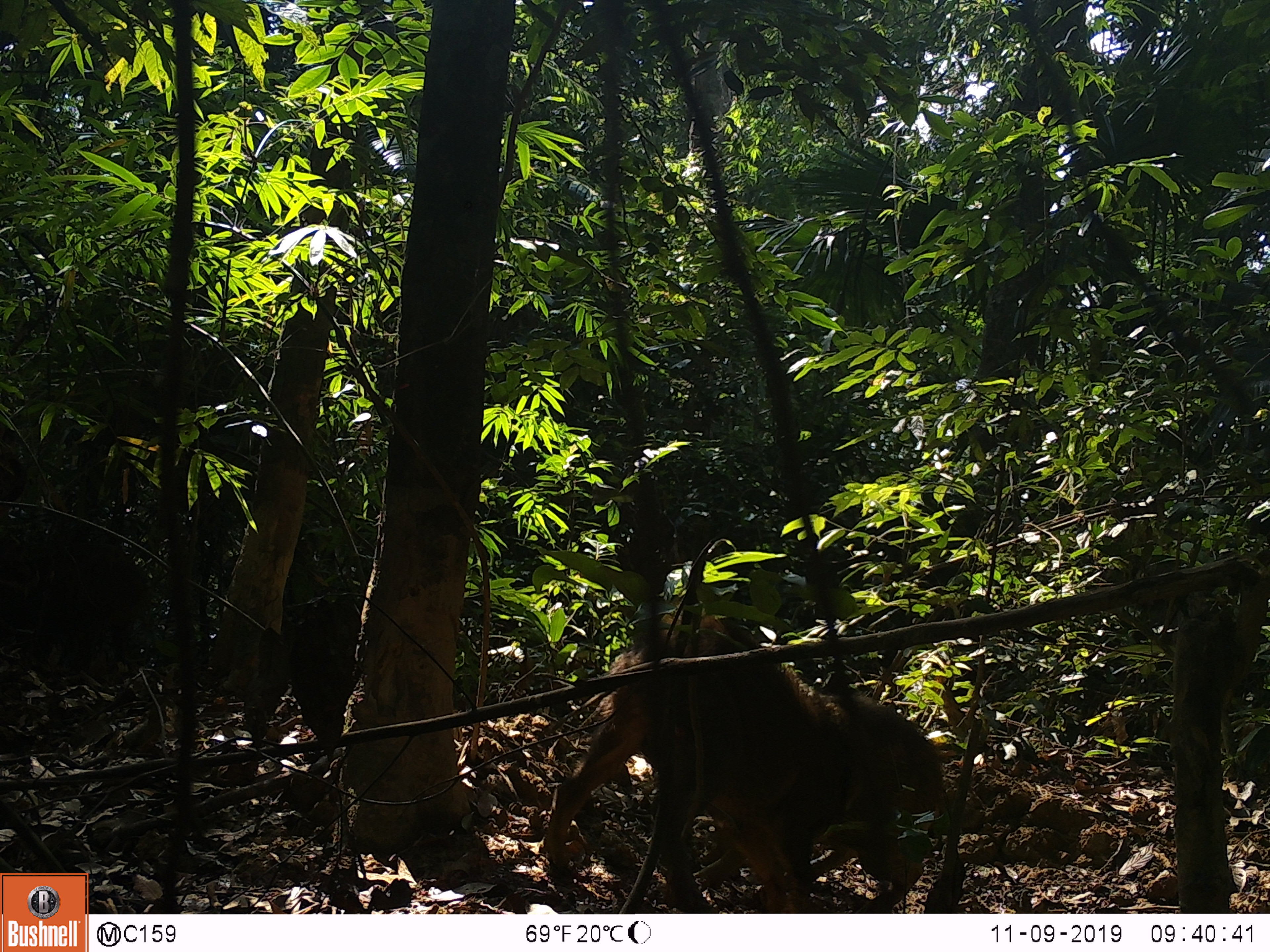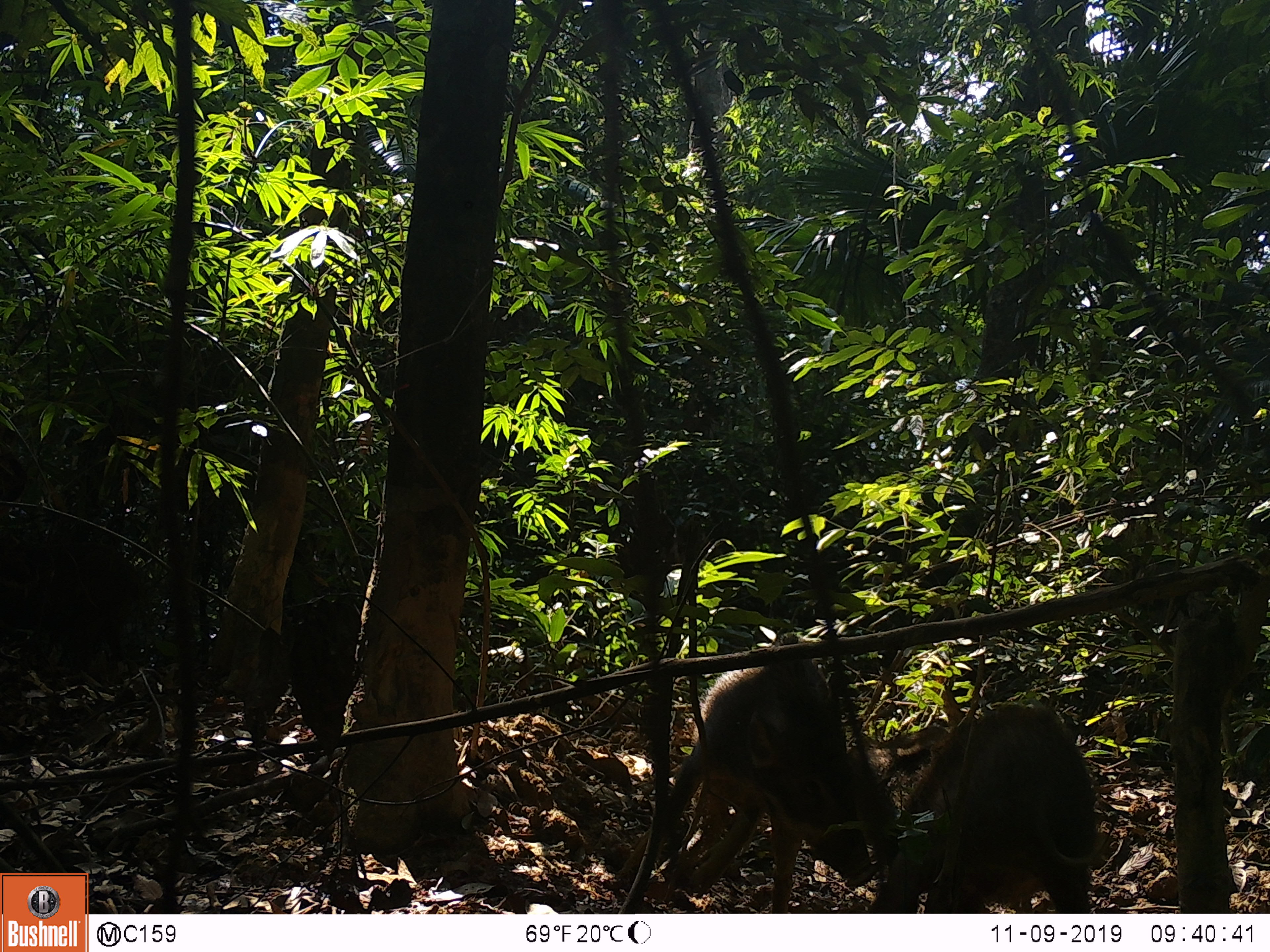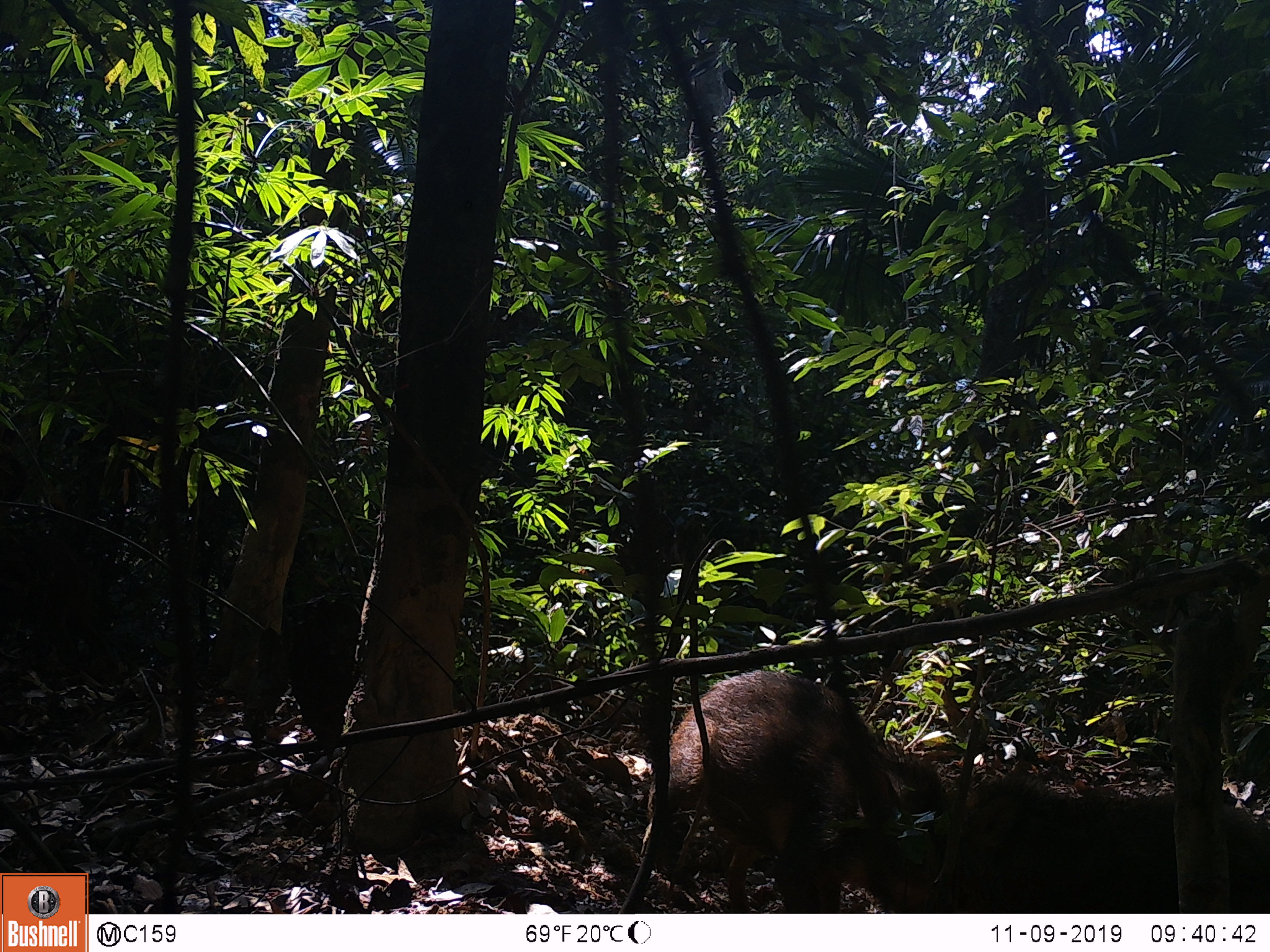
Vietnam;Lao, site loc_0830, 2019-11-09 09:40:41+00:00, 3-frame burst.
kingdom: Animalia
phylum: Chordata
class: Mammalia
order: Artiodactyla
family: Suidae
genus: Sus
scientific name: Sus scrofa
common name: eurasian wild pig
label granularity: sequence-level